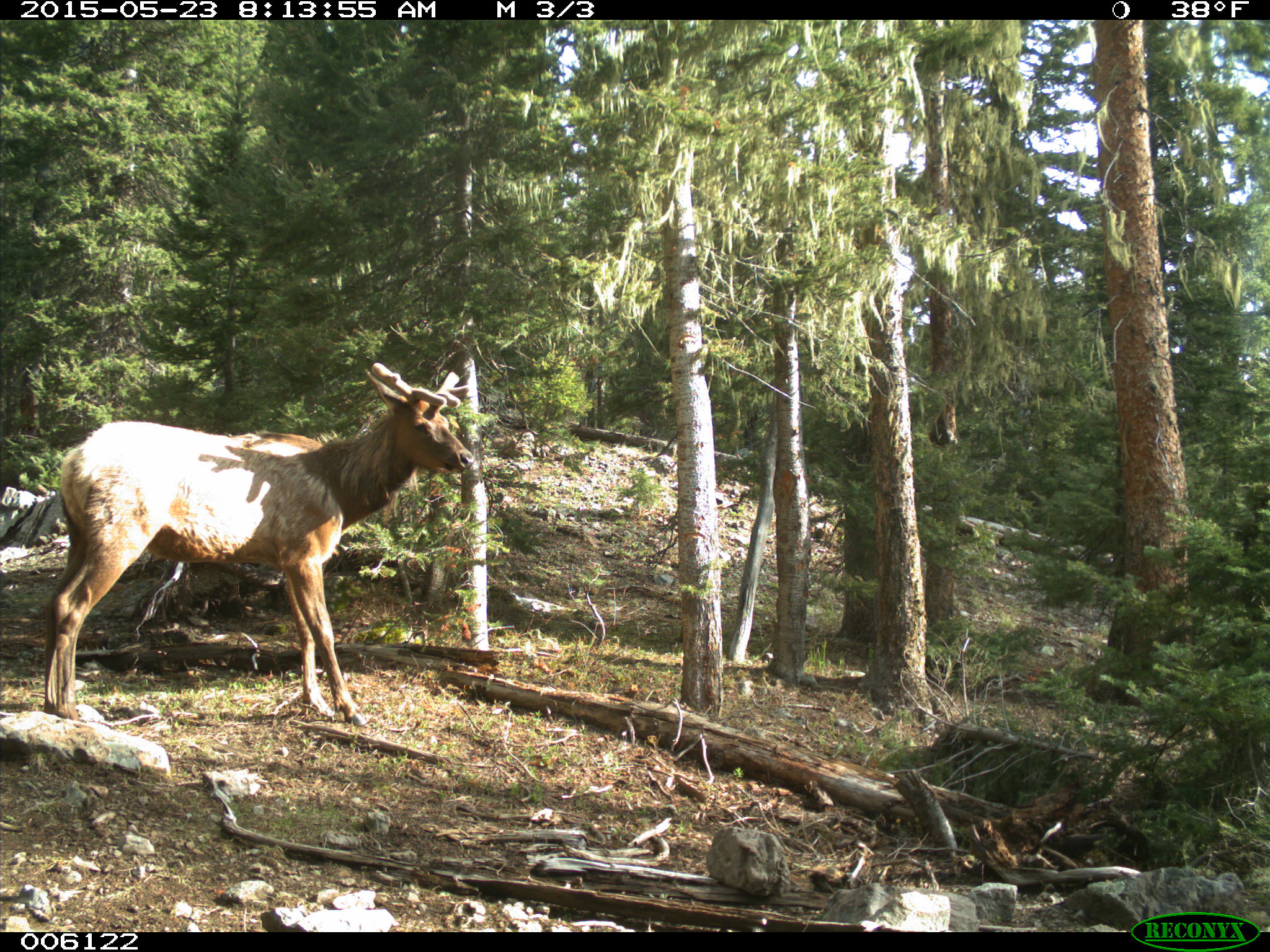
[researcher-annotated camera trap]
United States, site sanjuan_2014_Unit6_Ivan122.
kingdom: Animalia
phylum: Chordata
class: Mammalia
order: Artiodactyla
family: Cervidae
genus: Cervus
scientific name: Cervus elaphus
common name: red deer